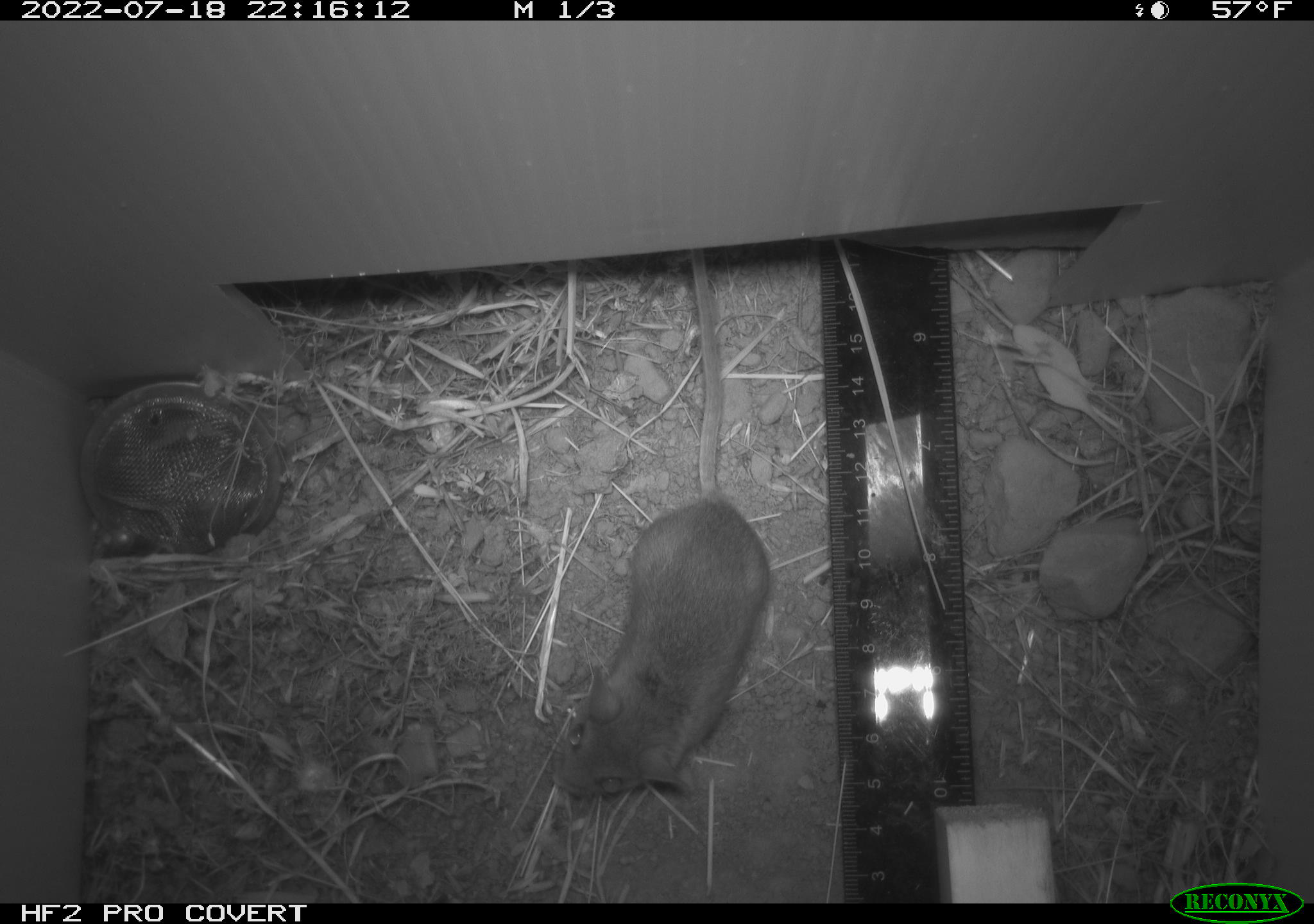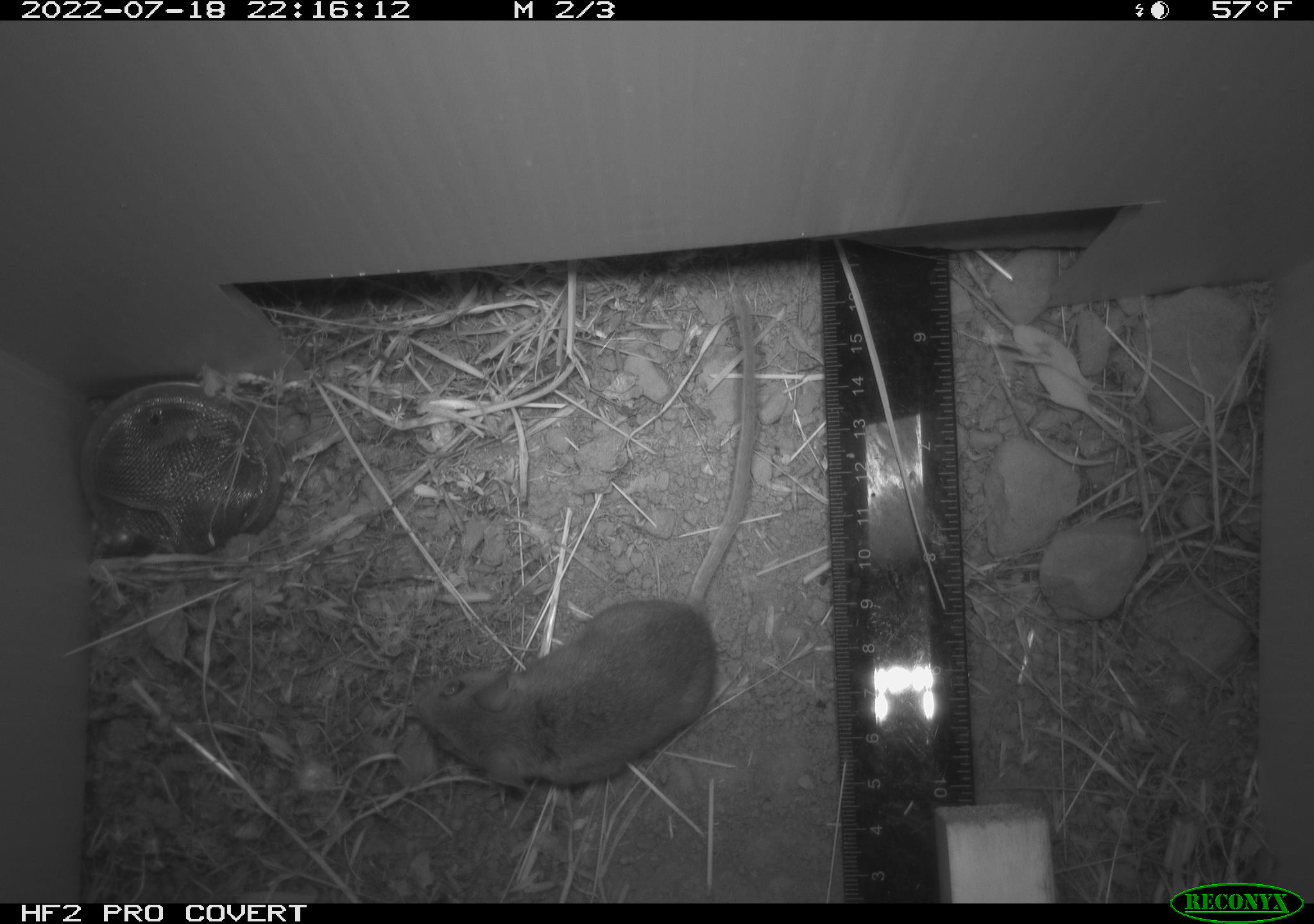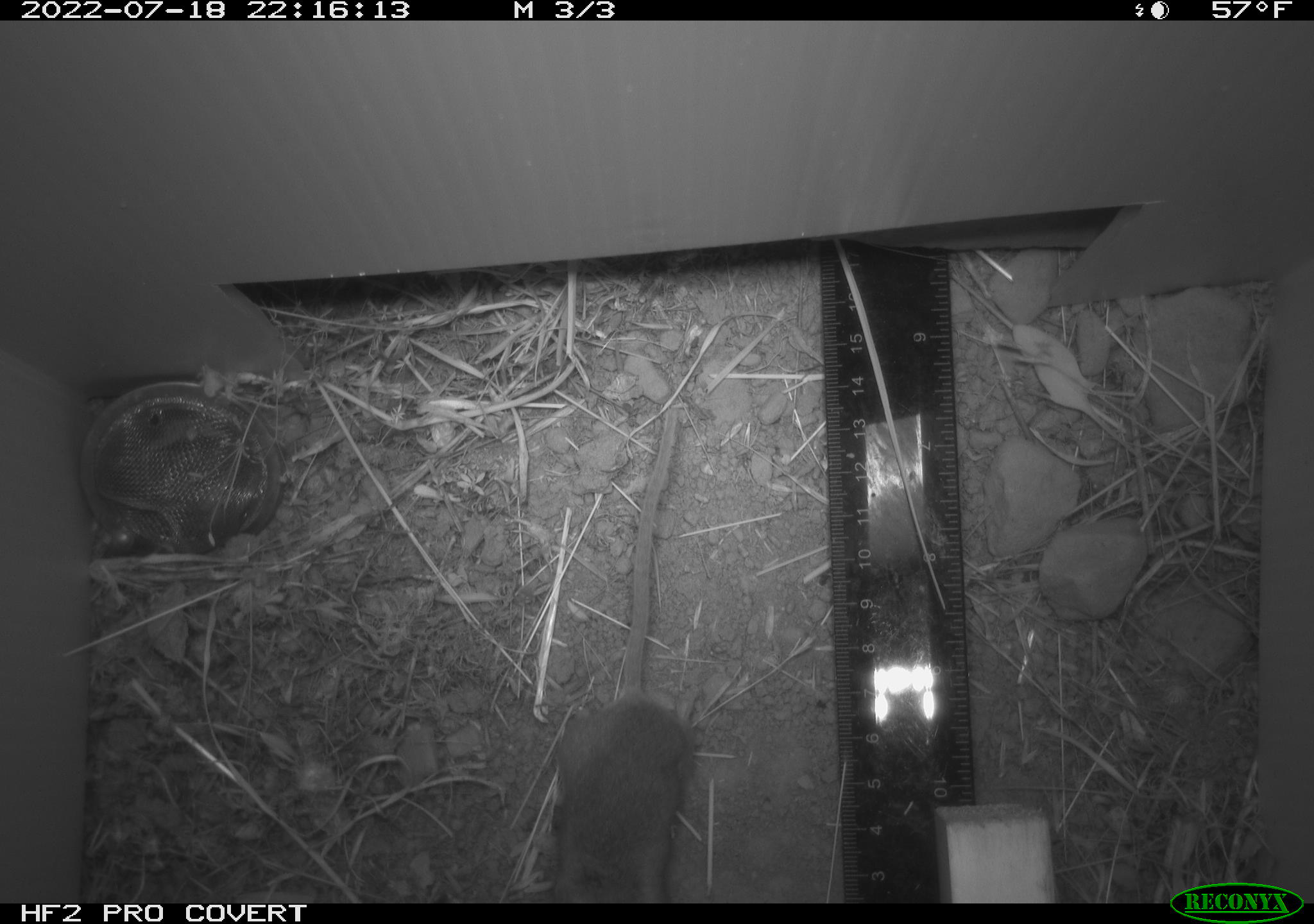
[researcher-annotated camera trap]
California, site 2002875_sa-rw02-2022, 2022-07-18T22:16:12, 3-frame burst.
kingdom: Animalia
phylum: Chordata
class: Mammalia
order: Rodentia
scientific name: Rodentia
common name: mouse species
Mouse species (Rodentia).